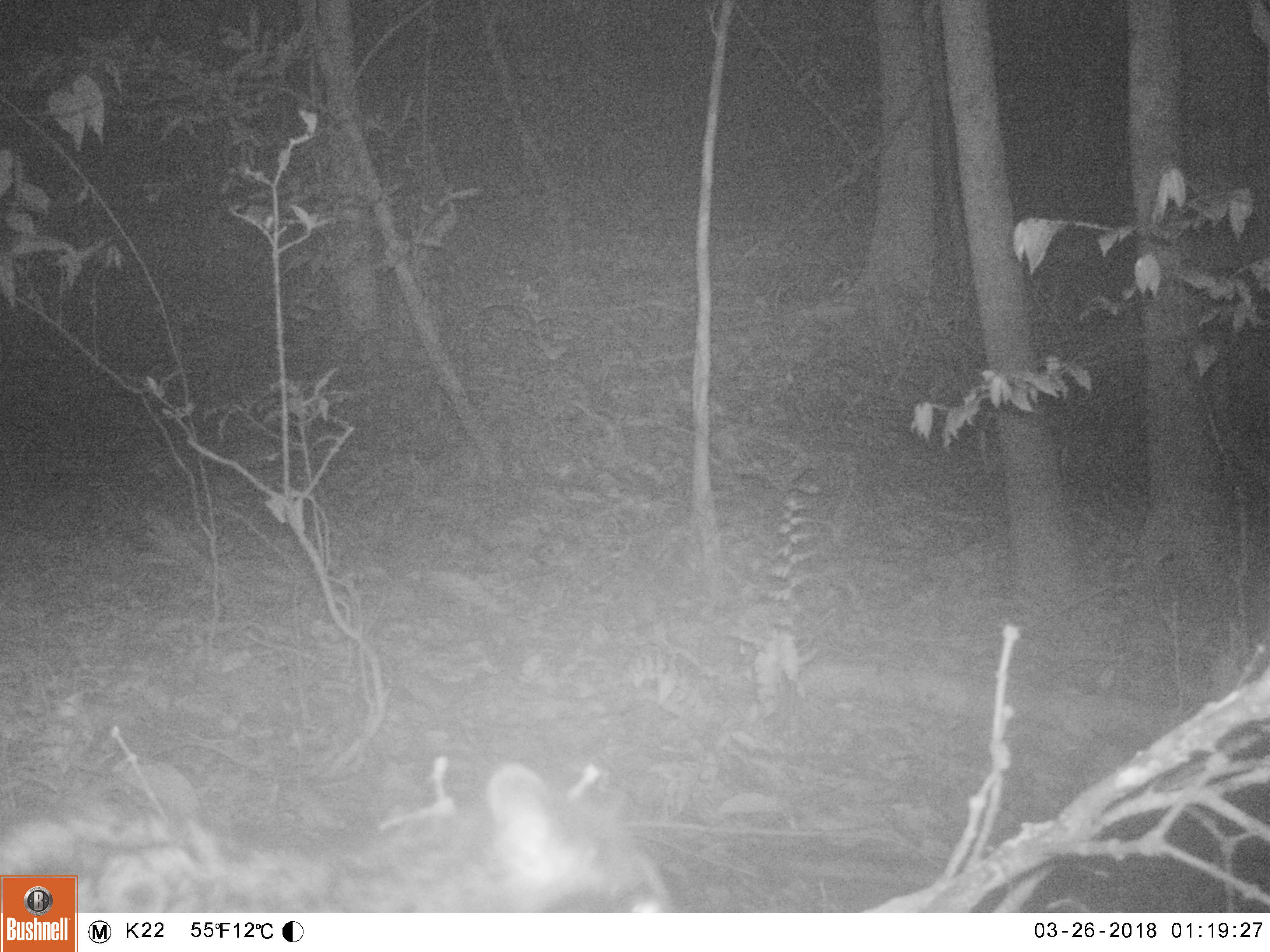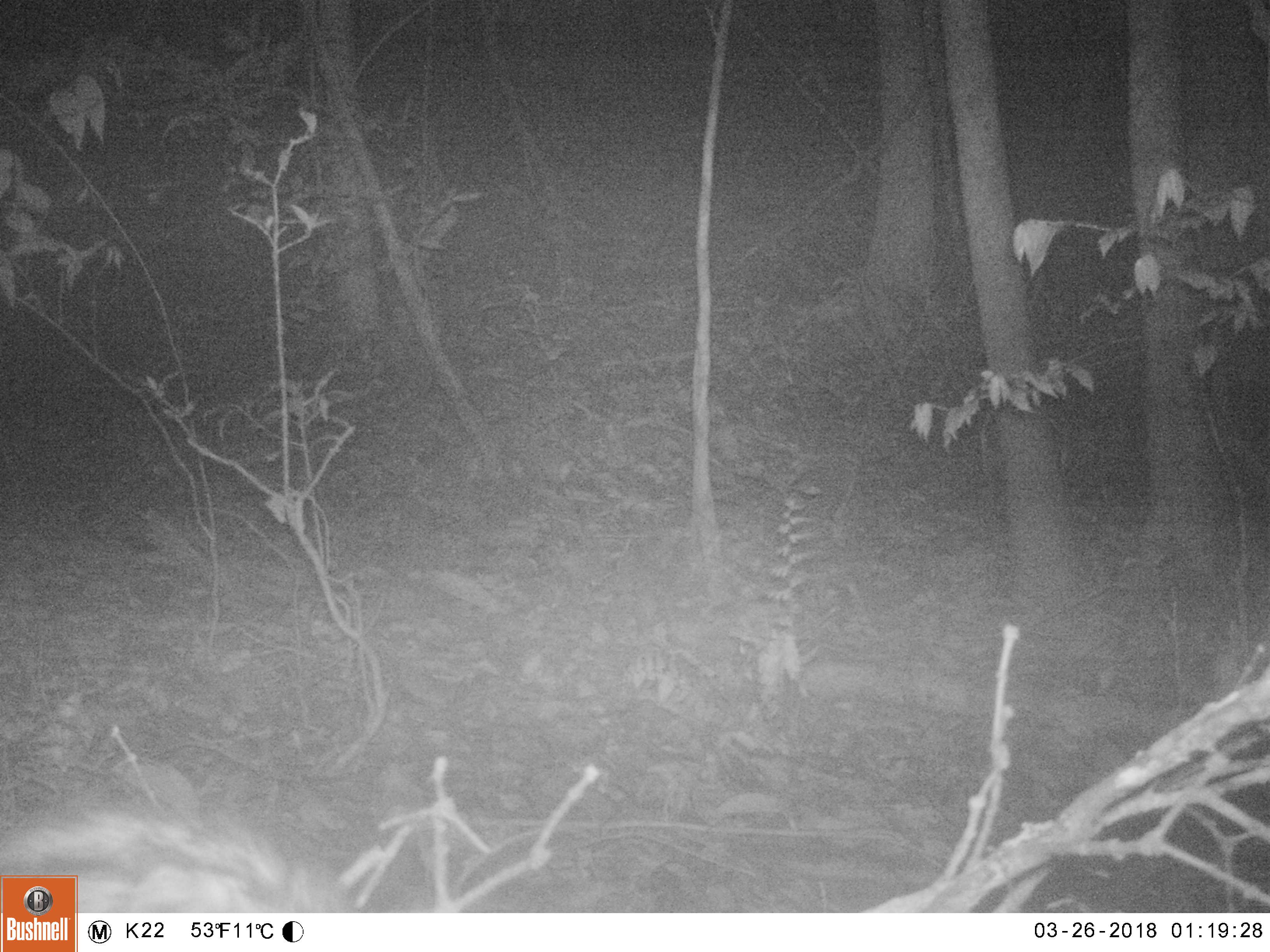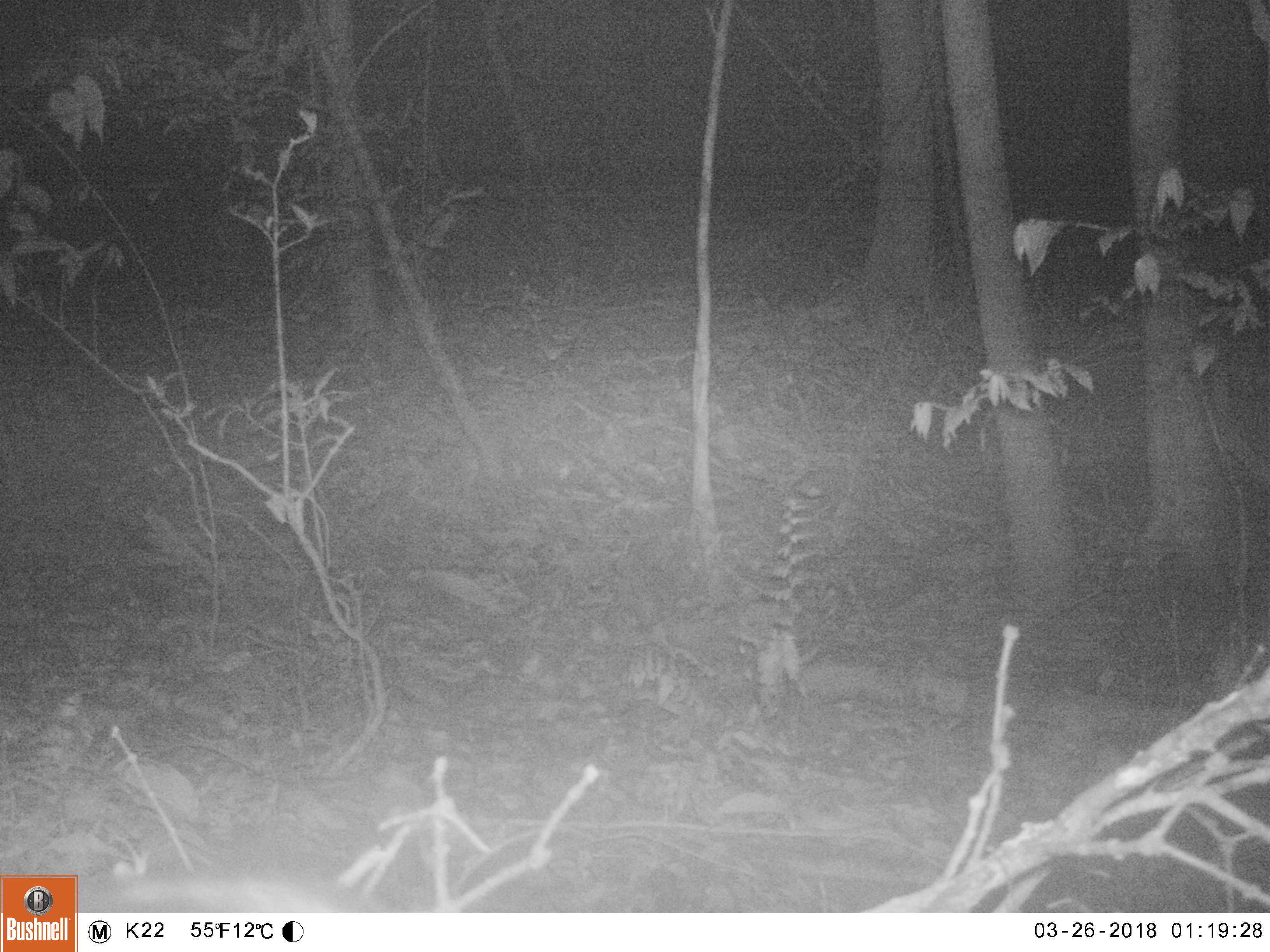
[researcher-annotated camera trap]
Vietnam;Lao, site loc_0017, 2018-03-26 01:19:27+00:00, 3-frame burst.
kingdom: Animalia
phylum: Chordata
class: Mammalia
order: Carnivora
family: Viverridae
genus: Paradoxurus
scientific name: Paradoxurus hermaphroditus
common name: common palm civet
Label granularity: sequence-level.